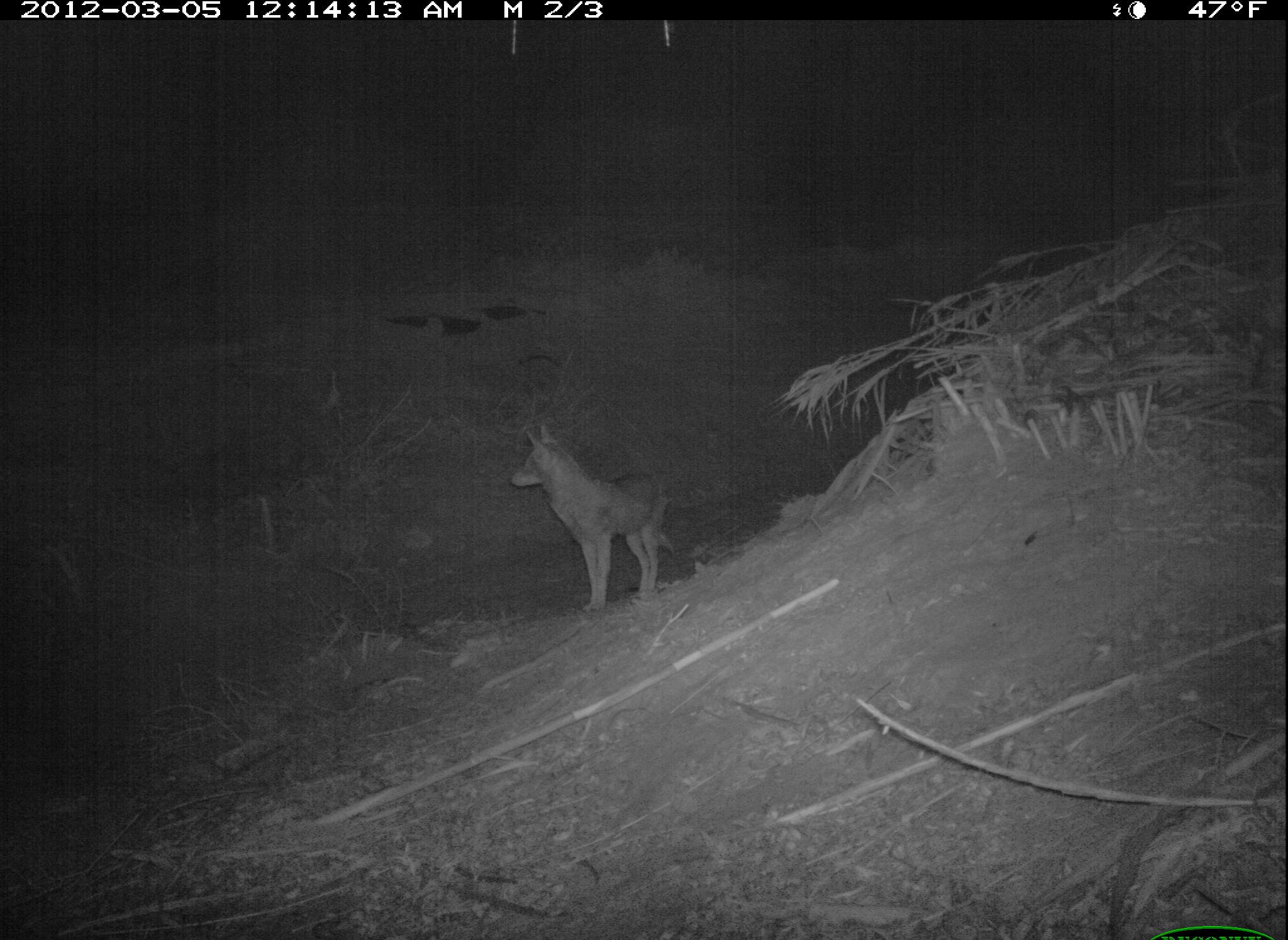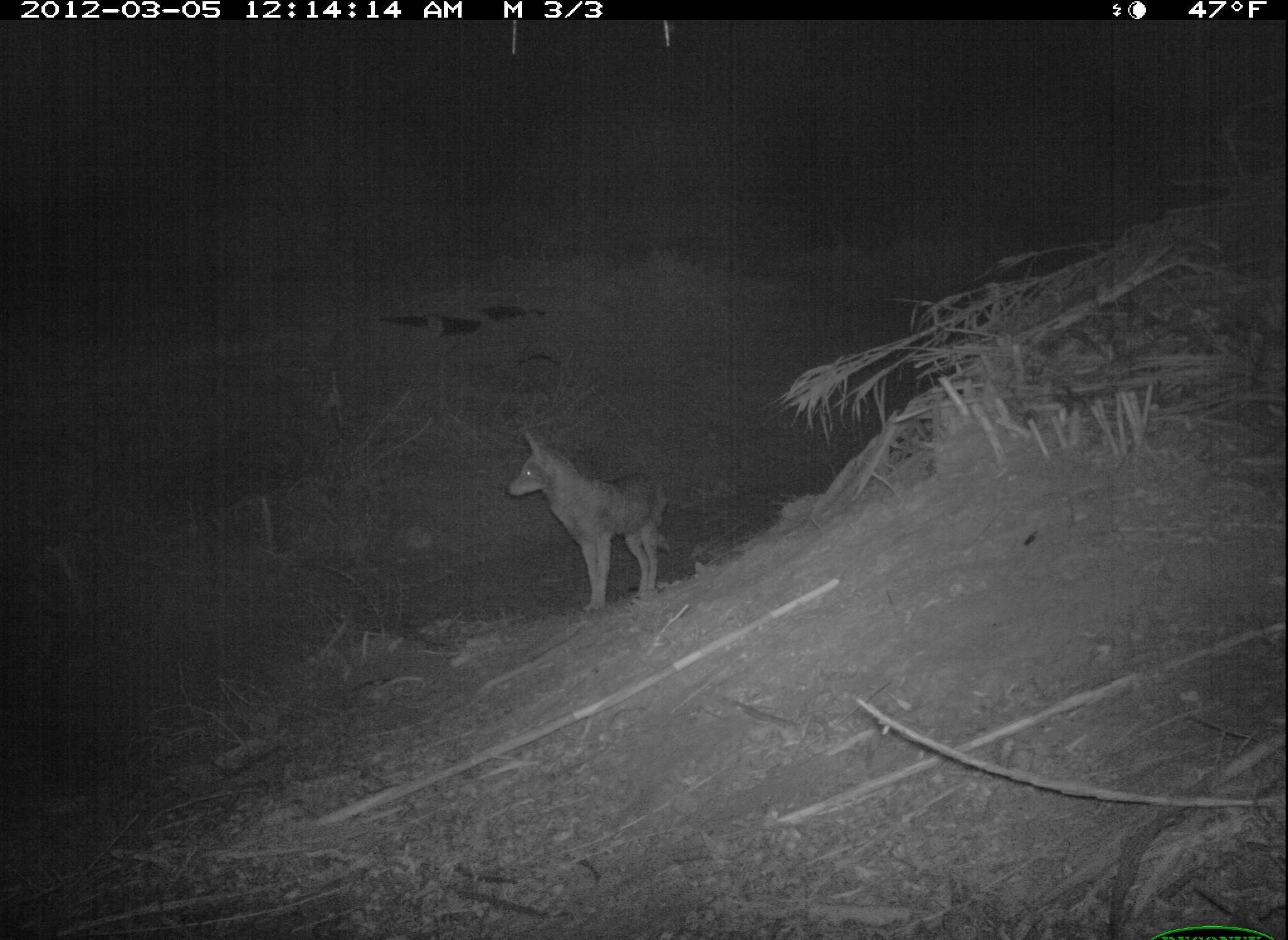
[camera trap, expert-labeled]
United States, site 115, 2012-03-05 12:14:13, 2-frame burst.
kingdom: Animalia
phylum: Chordata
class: Mammalia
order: Carnivora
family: Canidae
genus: Canis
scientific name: Canis latrans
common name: coyote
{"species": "coyote (Canis latrans)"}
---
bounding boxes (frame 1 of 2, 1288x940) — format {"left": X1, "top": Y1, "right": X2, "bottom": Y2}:
coyote: {"left": 491, "top": 404, "right": 702, "bottom": 630}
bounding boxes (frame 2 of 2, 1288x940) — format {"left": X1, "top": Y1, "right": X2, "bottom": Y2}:
coyote: {"left": 489, "top": 401, "right": 681, "bottom": 636}